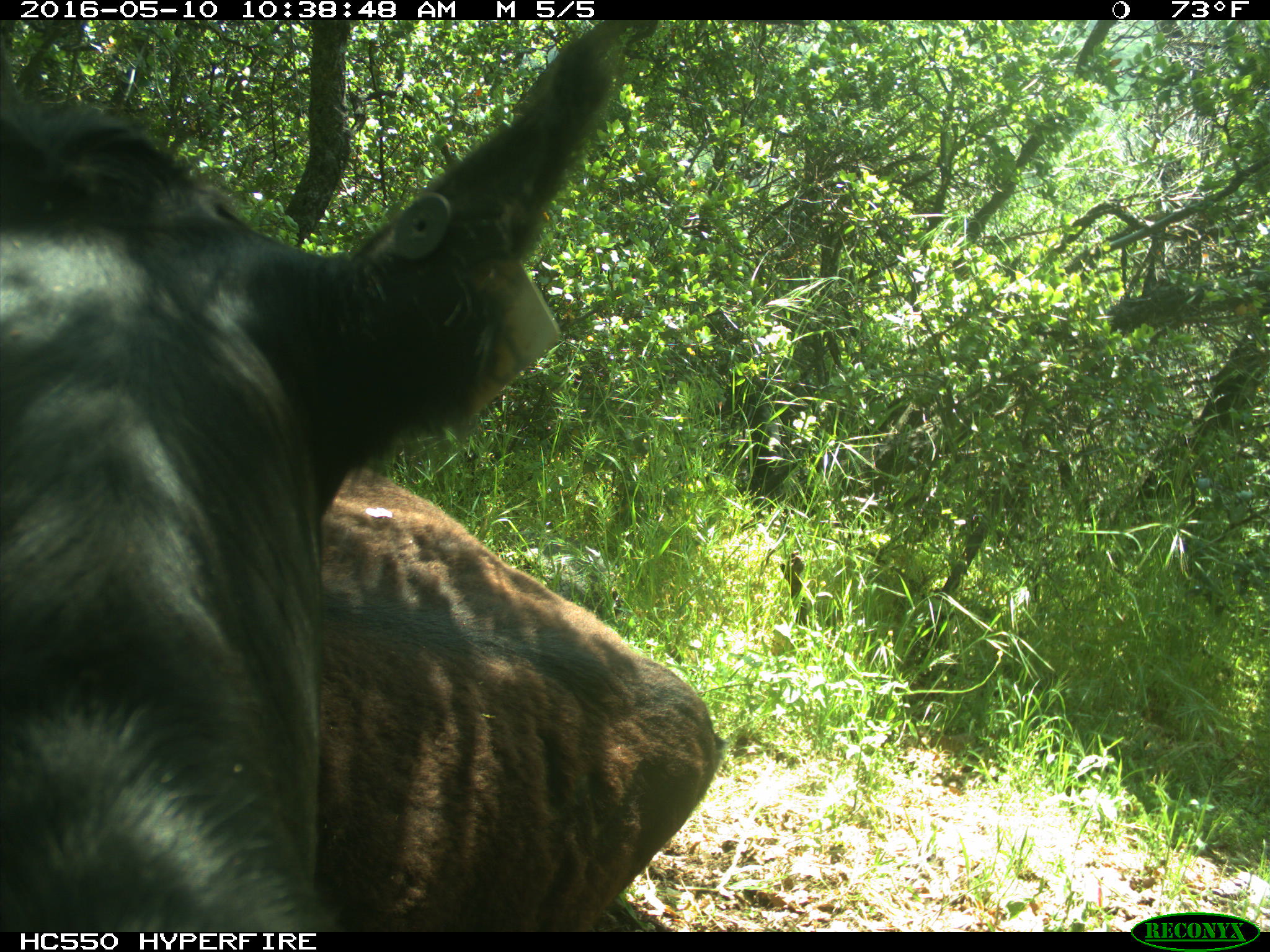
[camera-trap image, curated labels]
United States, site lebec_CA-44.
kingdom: Animalia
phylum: Chordata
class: Mammalia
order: Artiodactyla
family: Bovidae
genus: Bos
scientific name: Bos taurus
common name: domestic cow